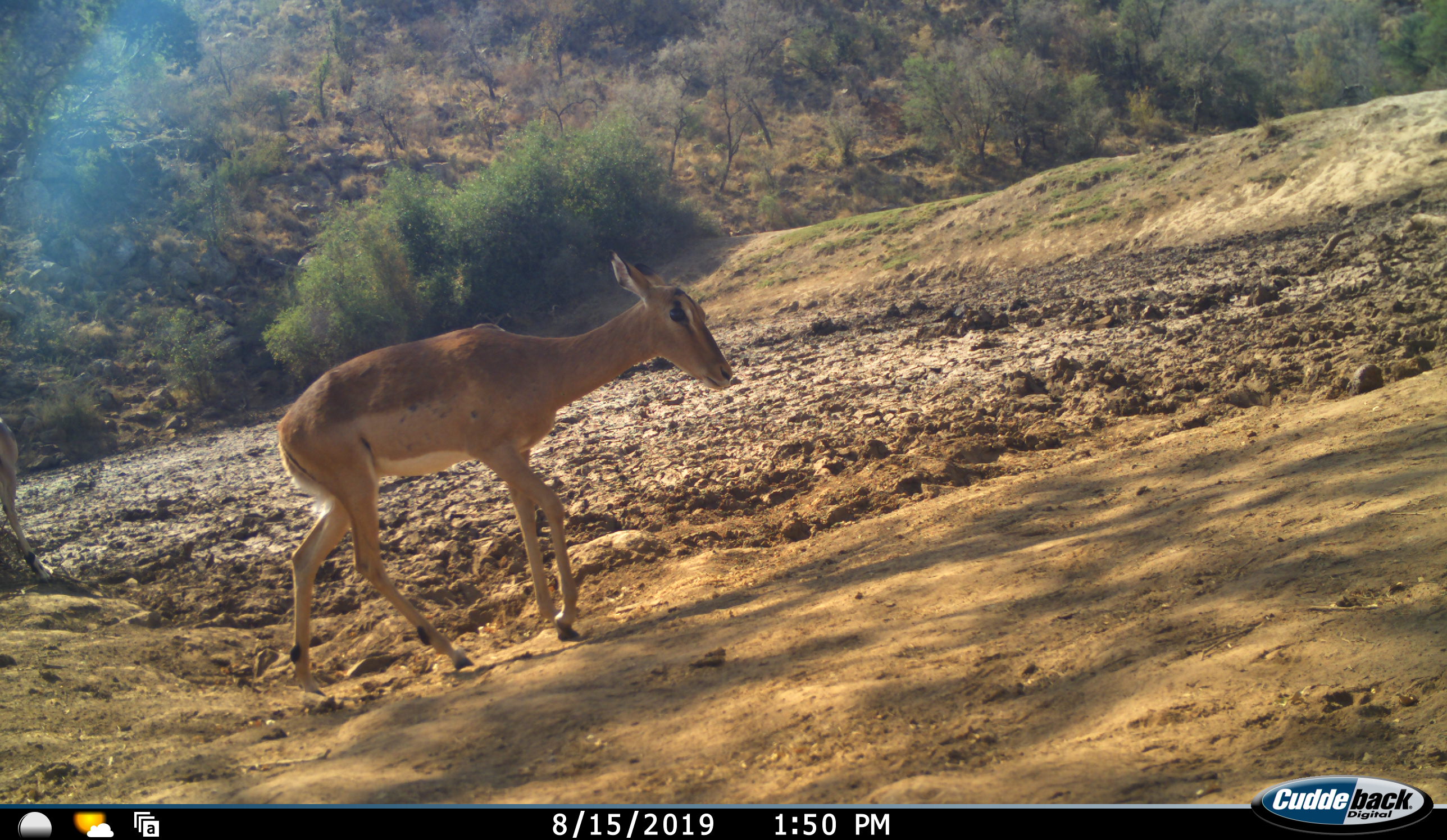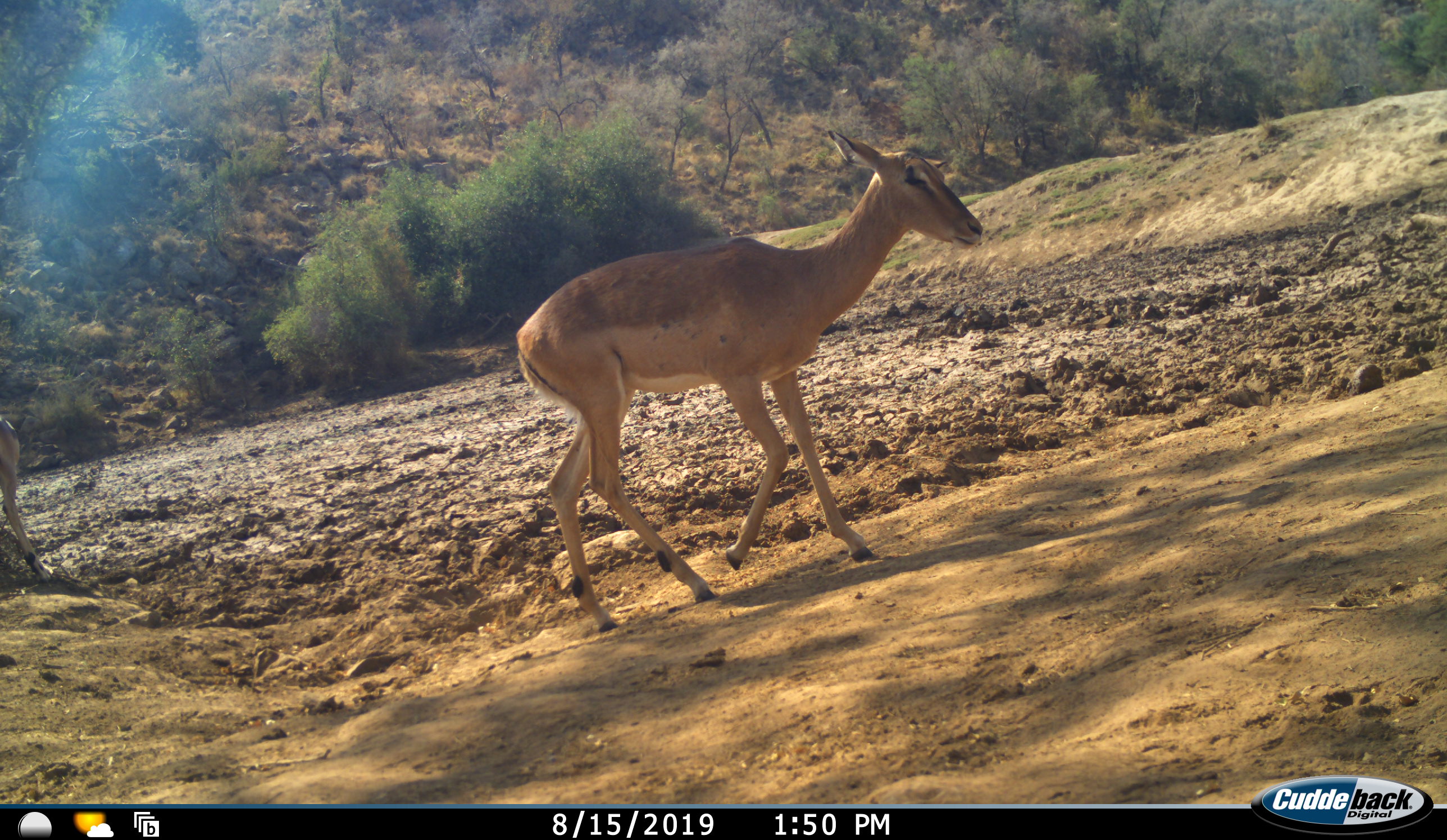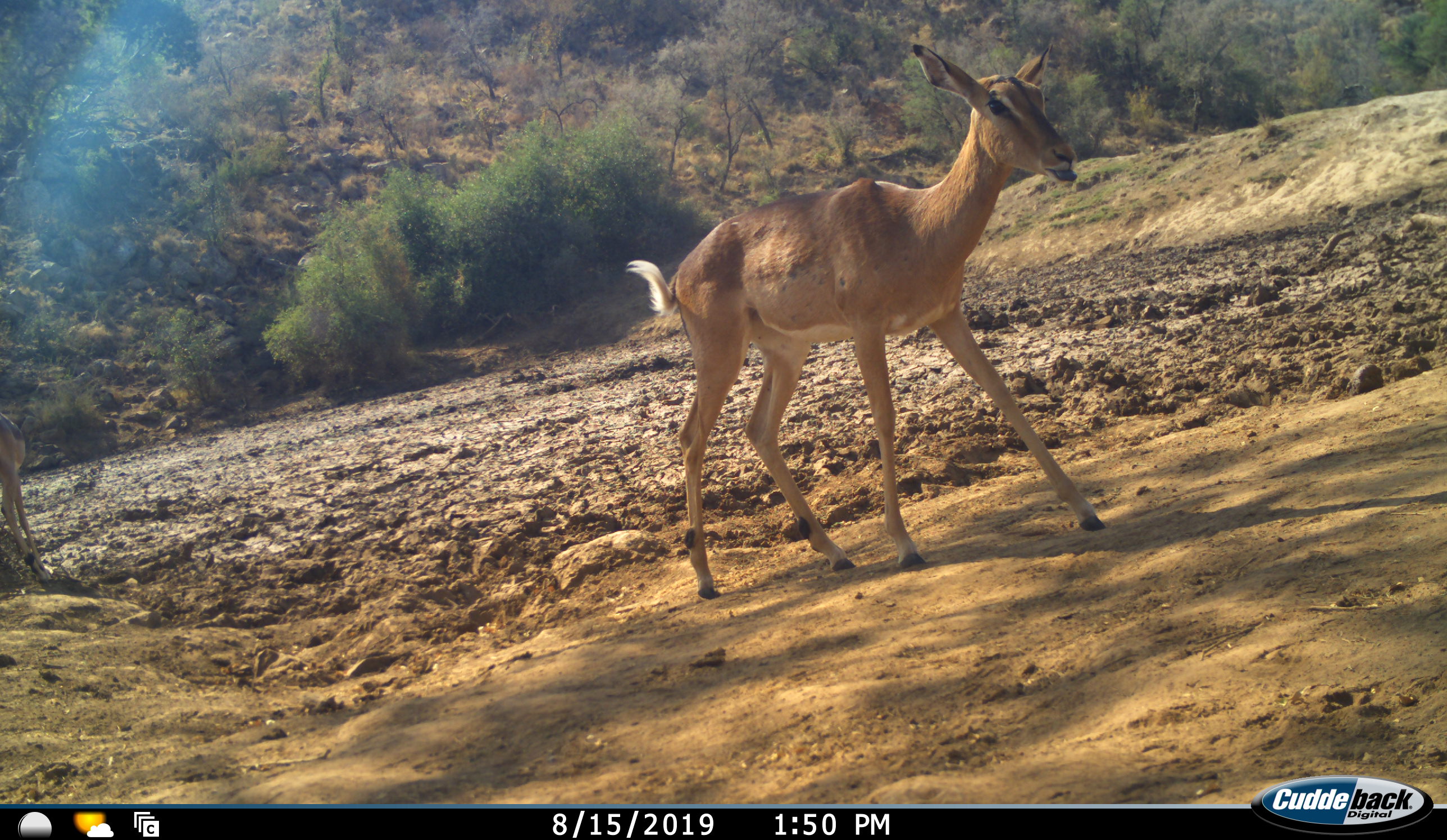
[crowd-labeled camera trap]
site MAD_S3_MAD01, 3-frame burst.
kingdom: Animalia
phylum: Chordata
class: Mammalia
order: Artiodactyla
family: Bovidae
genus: Aepyceros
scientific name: Aepyceros melampus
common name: impala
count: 1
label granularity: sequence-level